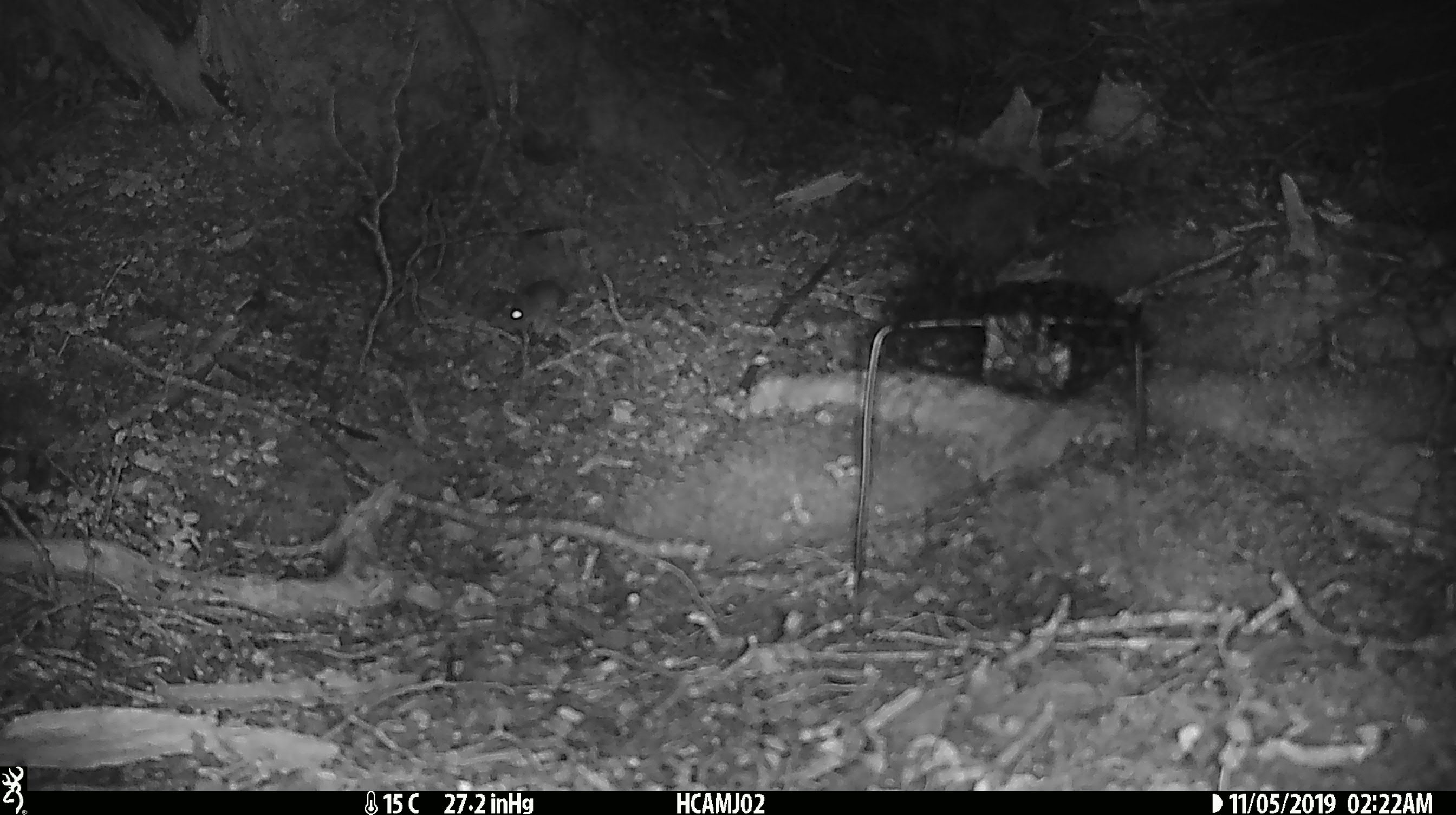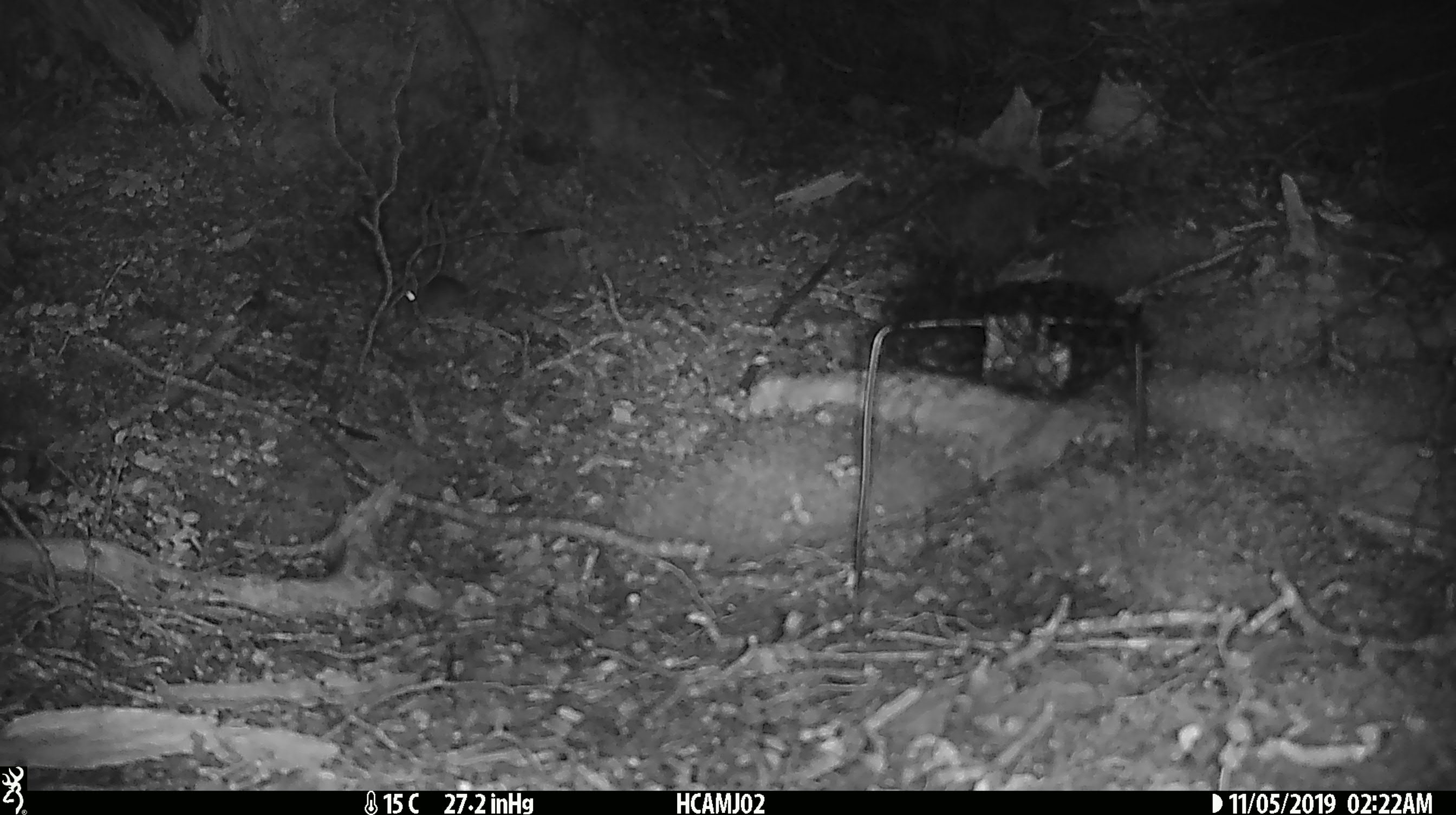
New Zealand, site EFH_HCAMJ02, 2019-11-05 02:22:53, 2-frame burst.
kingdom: Animalia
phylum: Chordata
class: Mammalia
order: Rodentia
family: Muridae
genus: Mus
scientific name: Mus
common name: mouse